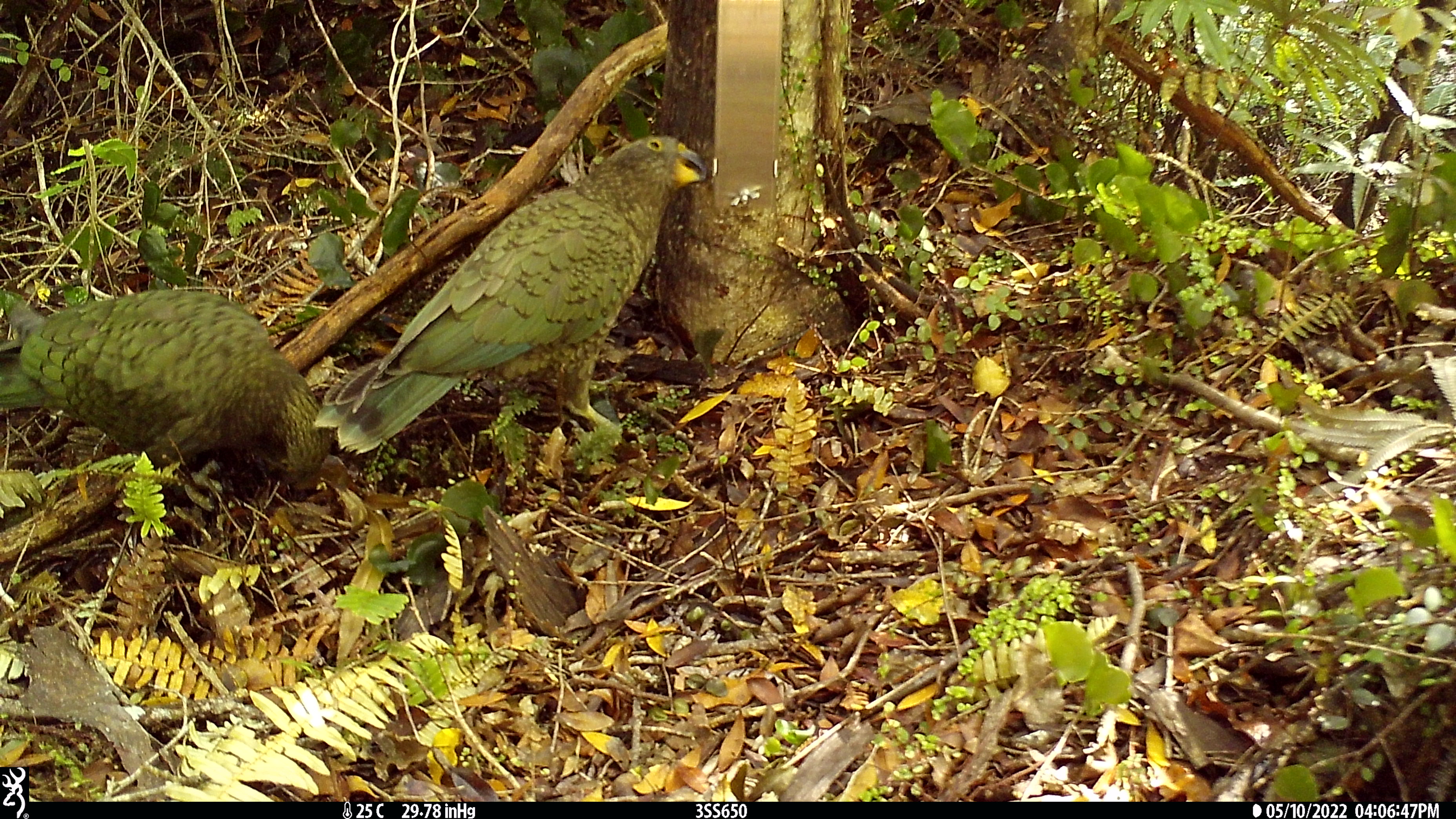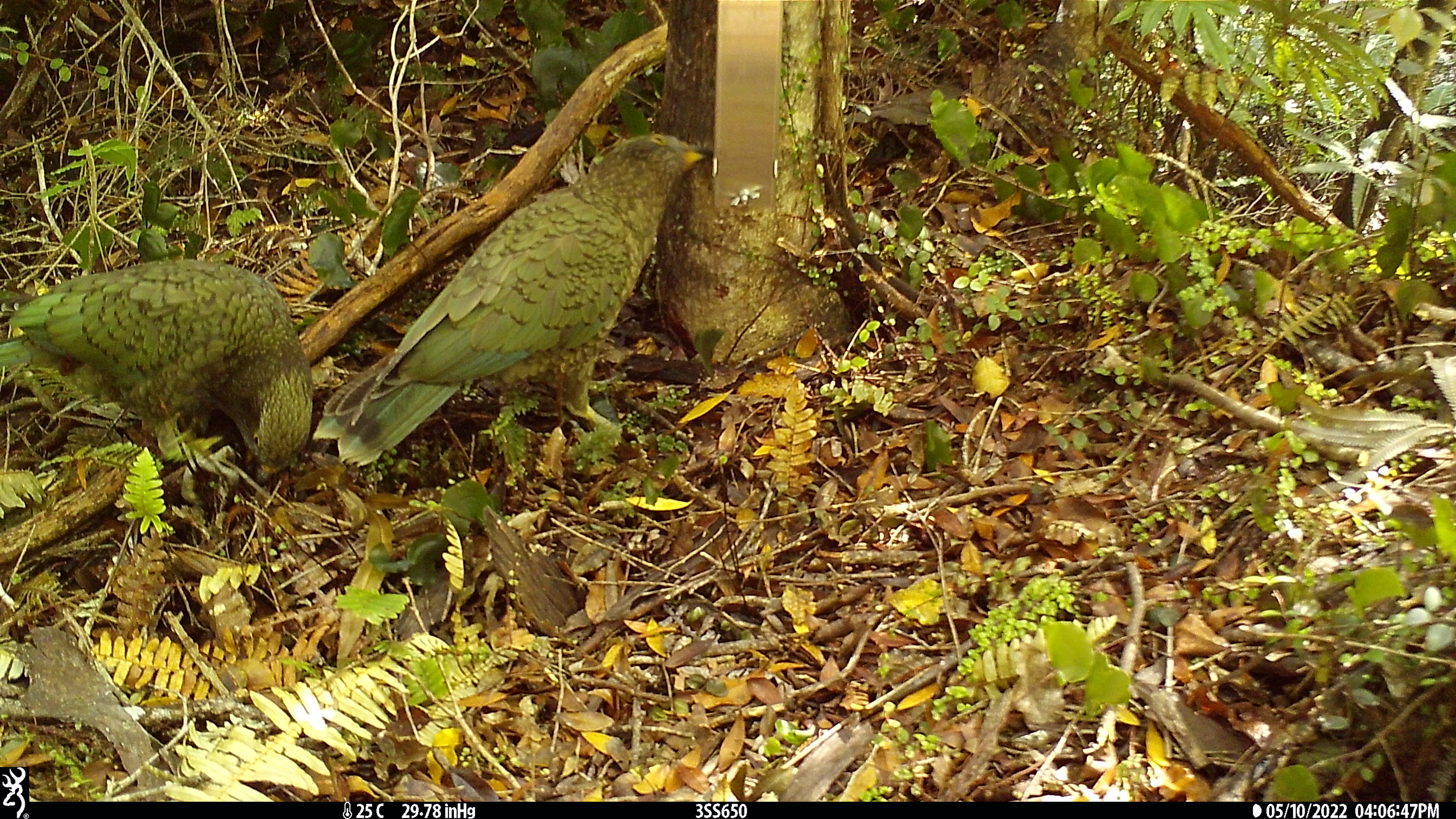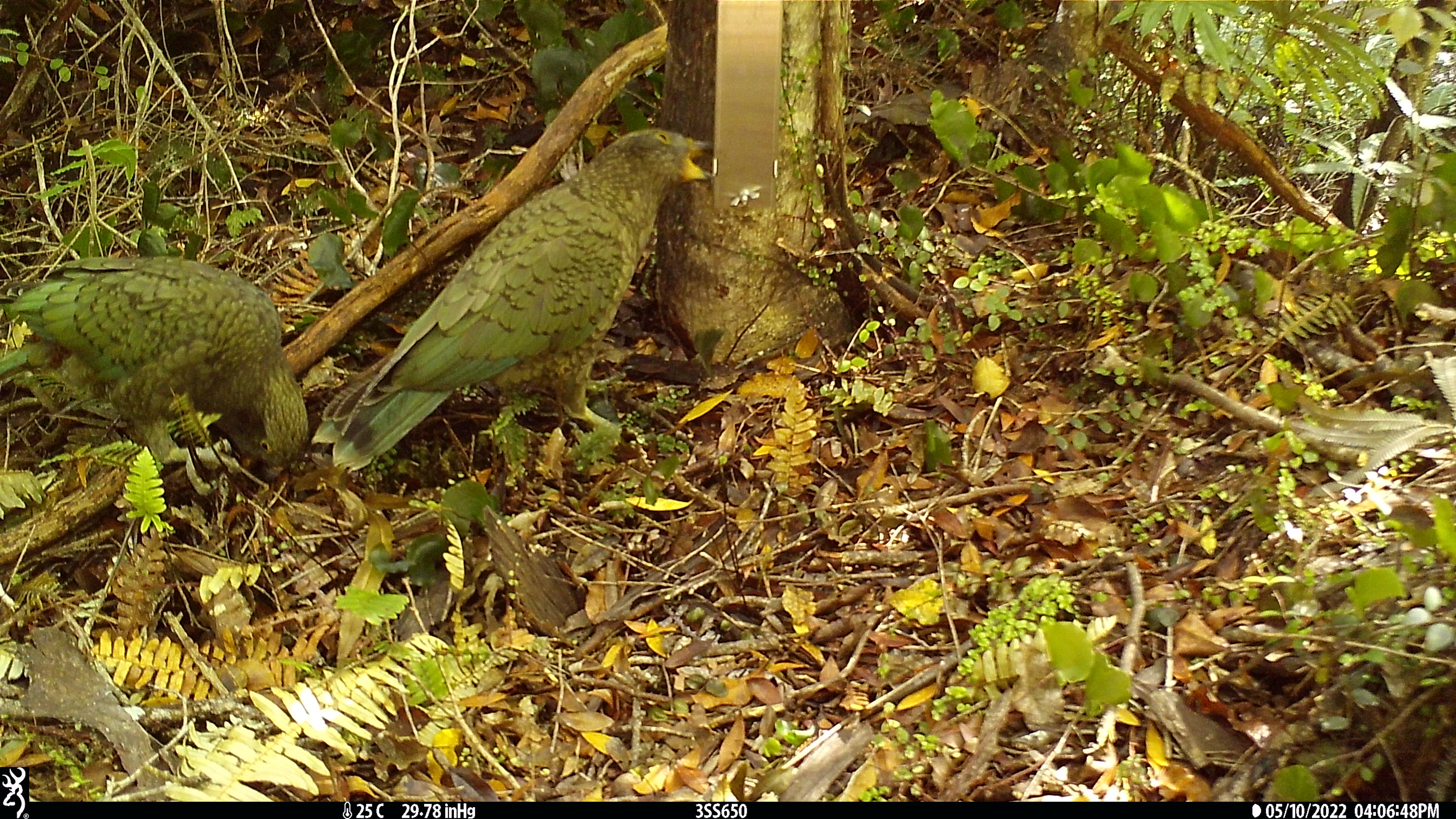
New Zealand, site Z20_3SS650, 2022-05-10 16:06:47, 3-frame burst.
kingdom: Animalia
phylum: Chordata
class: Aves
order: Psittaciformes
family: Strigopidae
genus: Nestor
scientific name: Nestor notabilis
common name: kea